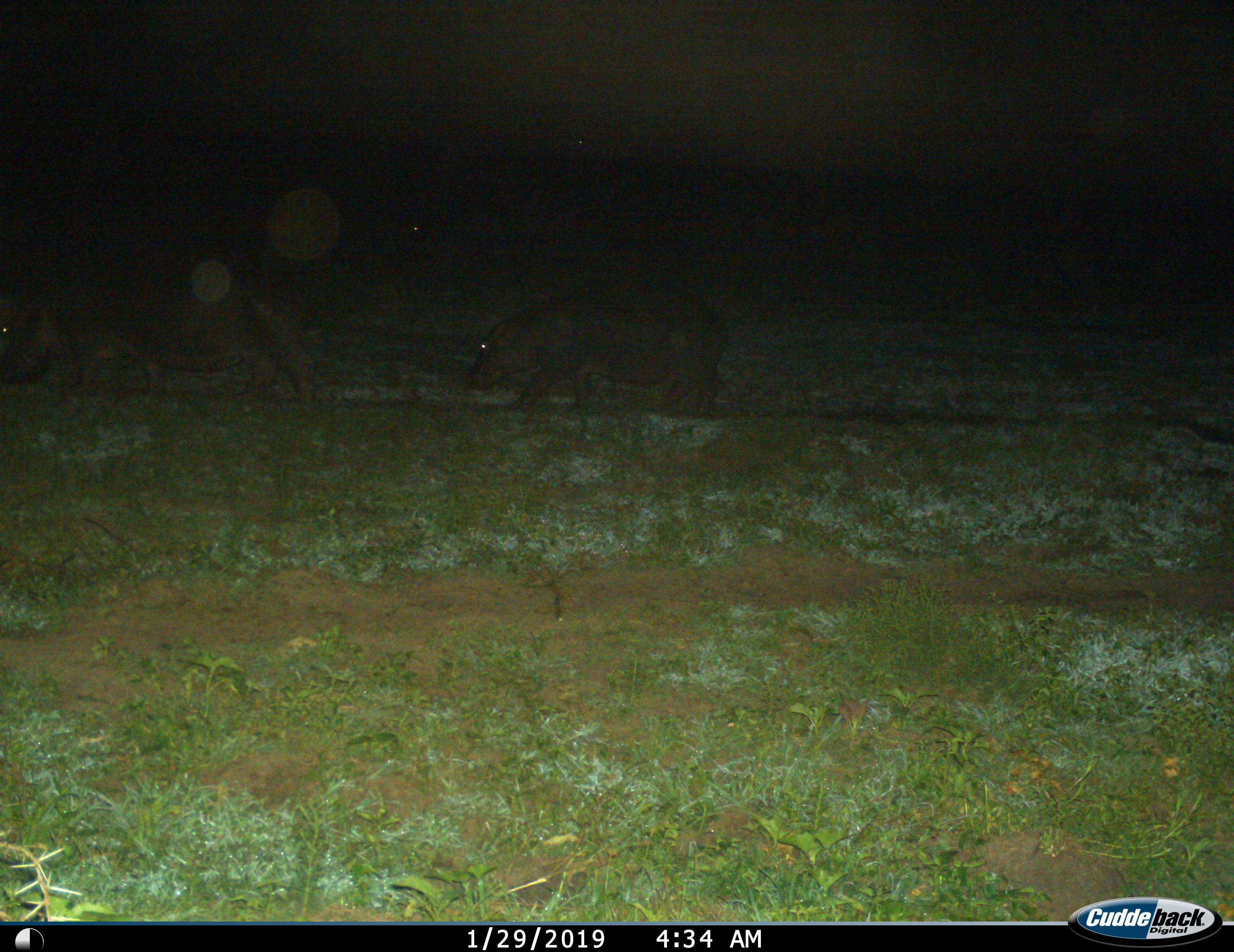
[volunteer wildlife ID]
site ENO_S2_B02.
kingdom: Animalia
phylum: Chordata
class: Mammalia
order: Artiodactyla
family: Hippopotamidae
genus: Hippopotamus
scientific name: Hippopotamus amphibius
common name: hippopotamus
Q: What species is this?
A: Hippopotamus (Hippopotamus amphibius).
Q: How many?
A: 2.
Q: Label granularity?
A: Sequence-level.